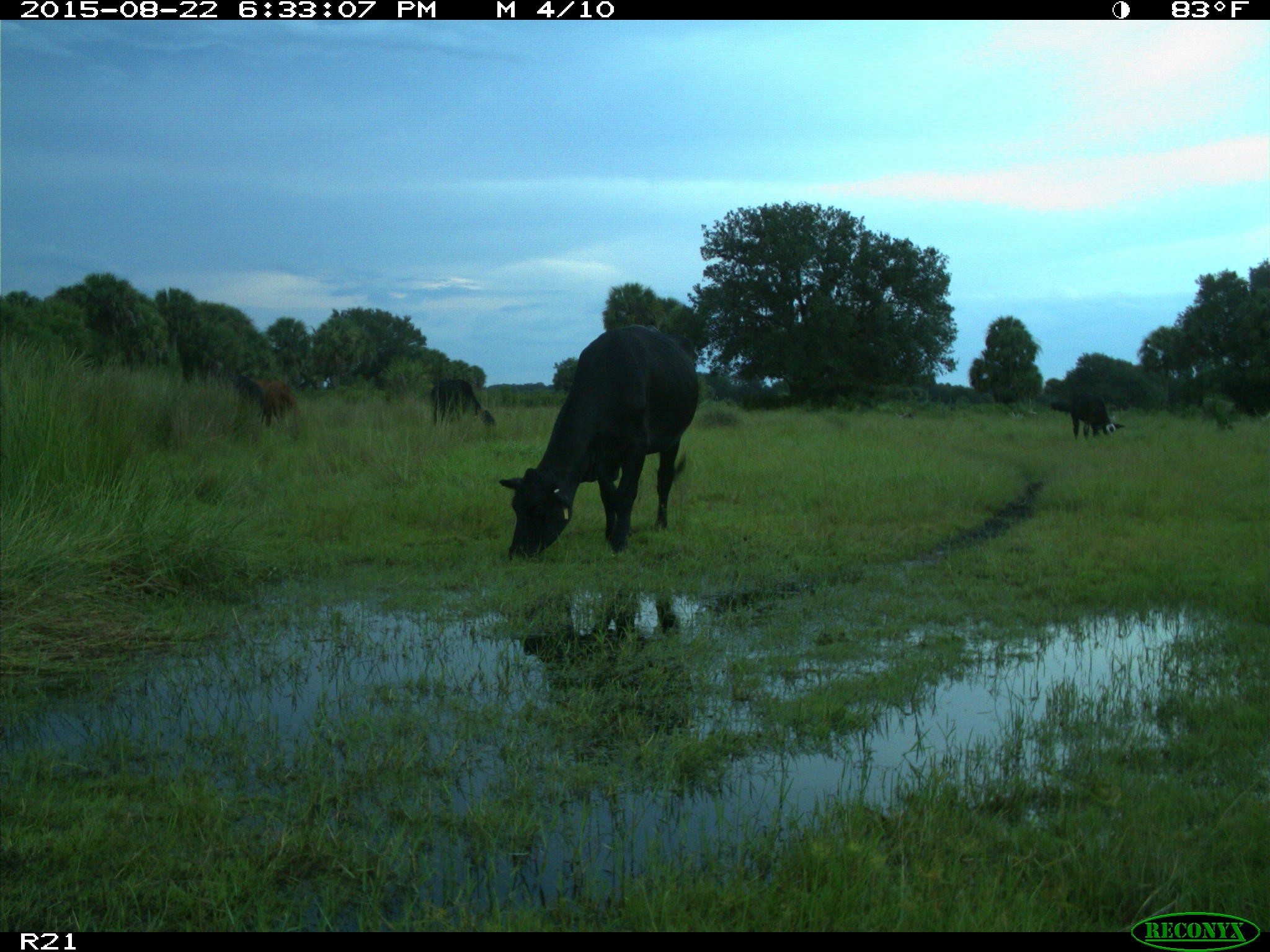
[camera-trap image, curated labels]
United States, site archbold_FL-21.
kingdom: Animalia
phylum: Chordata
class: Mammalia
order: Artiodactyla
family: Bovidae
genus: Bos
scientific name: Bos taurus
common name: domestic cow